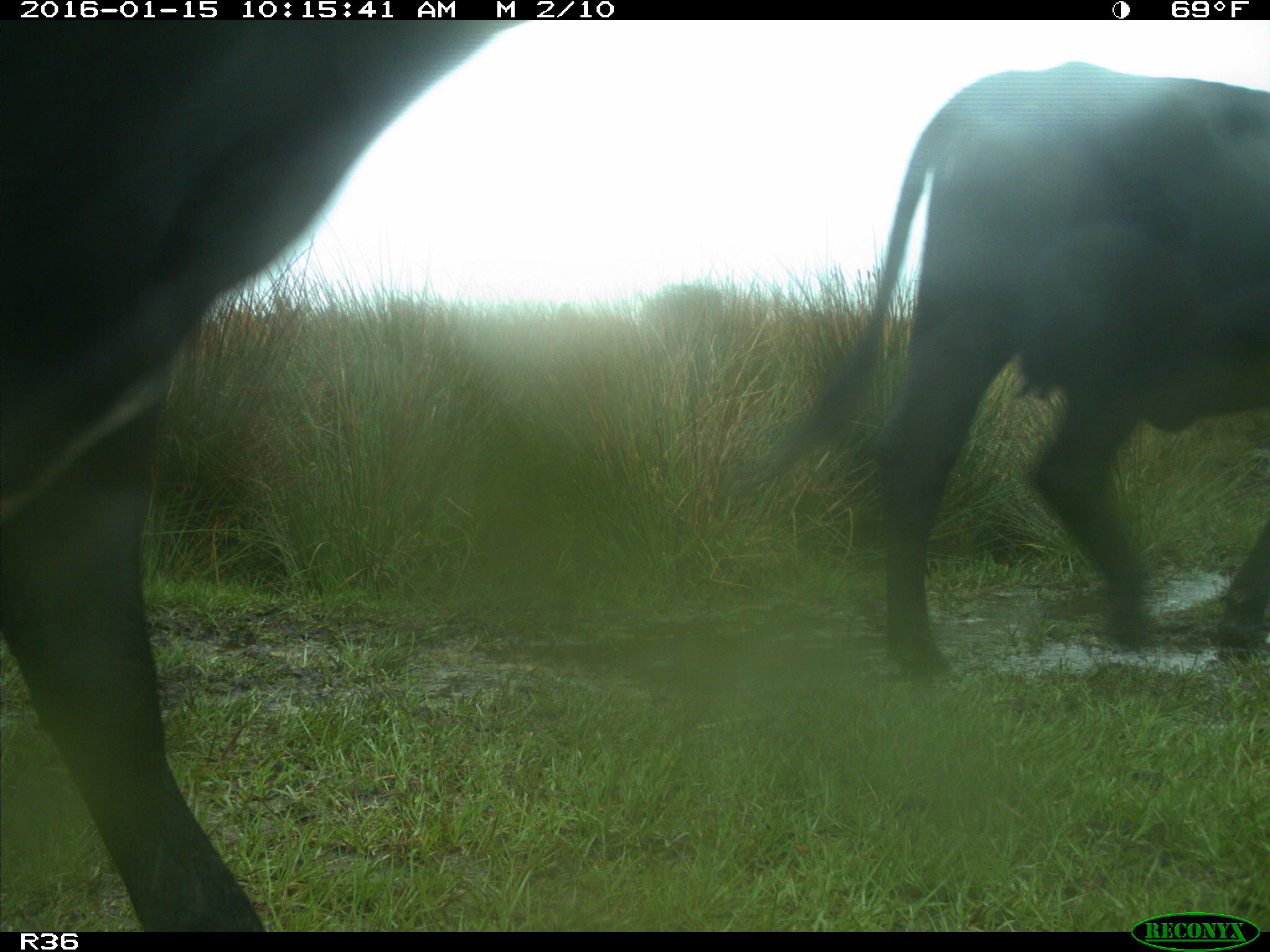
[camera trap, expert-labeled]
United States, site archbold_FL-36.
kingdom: Animalia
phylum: Chordata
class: Mammalia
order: Artiodactyla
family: Bovidae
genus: Bos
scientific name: Bos taurus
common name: domestic cow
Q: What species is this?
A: Bos taurus (domestic cow).